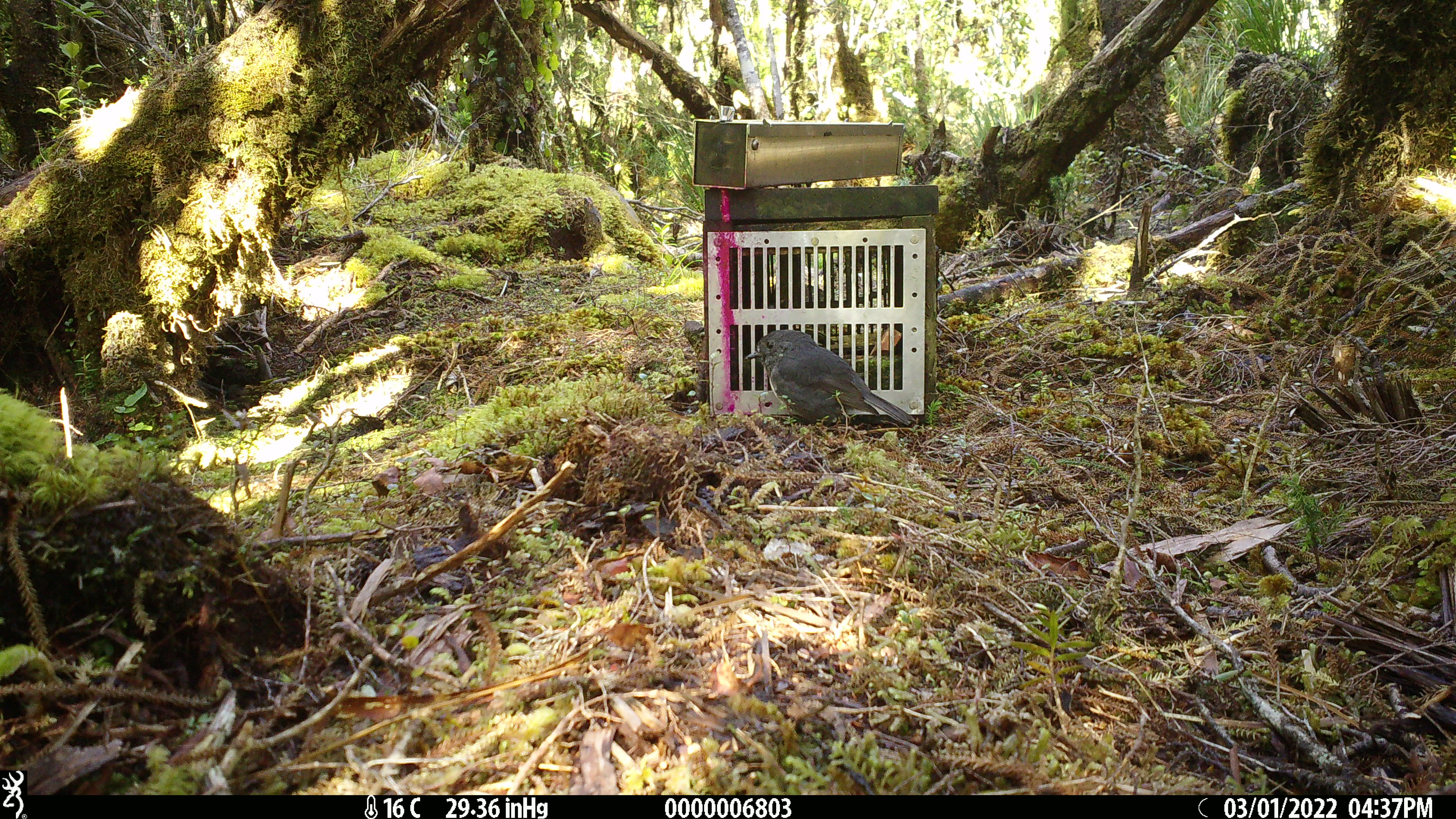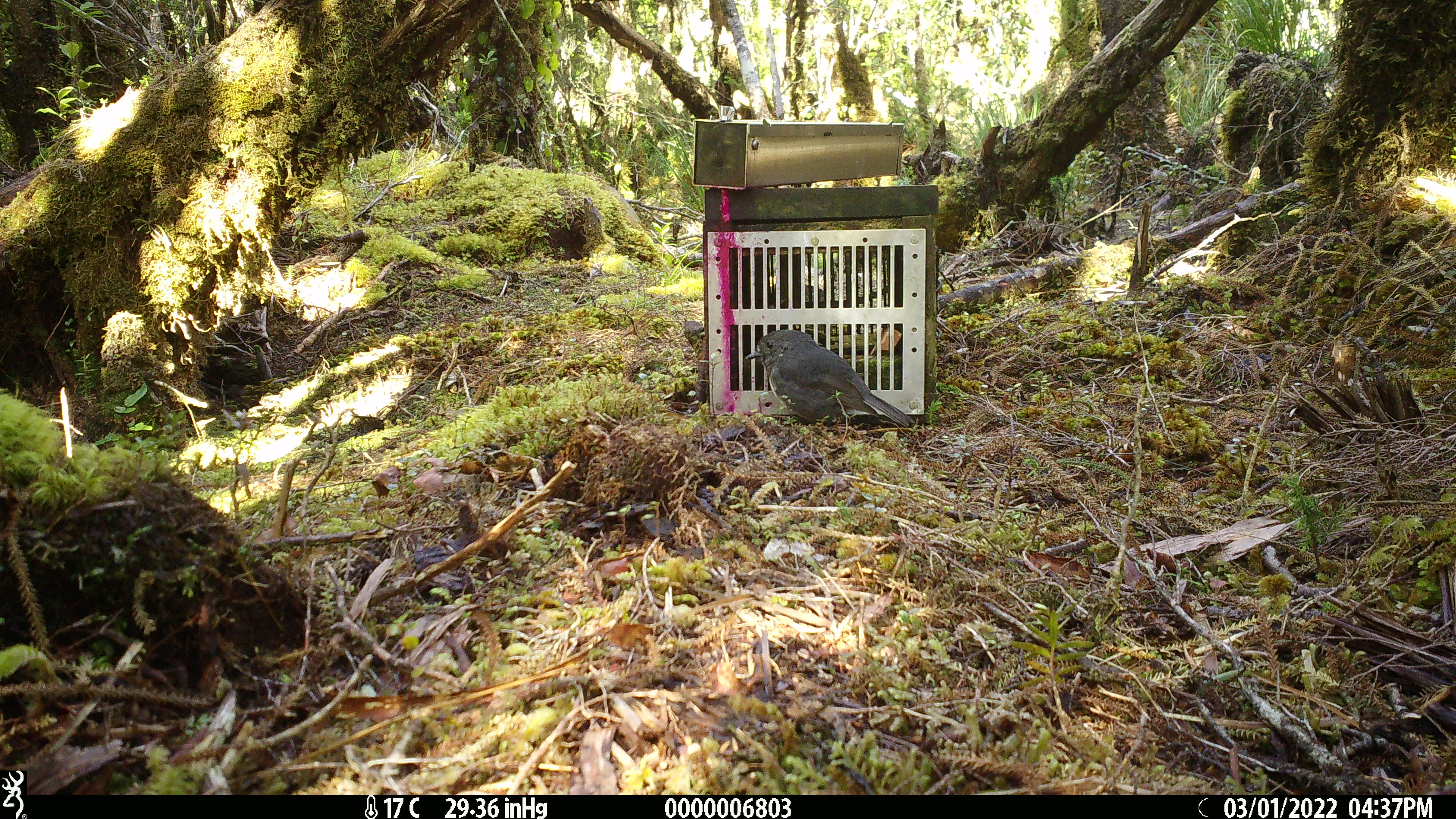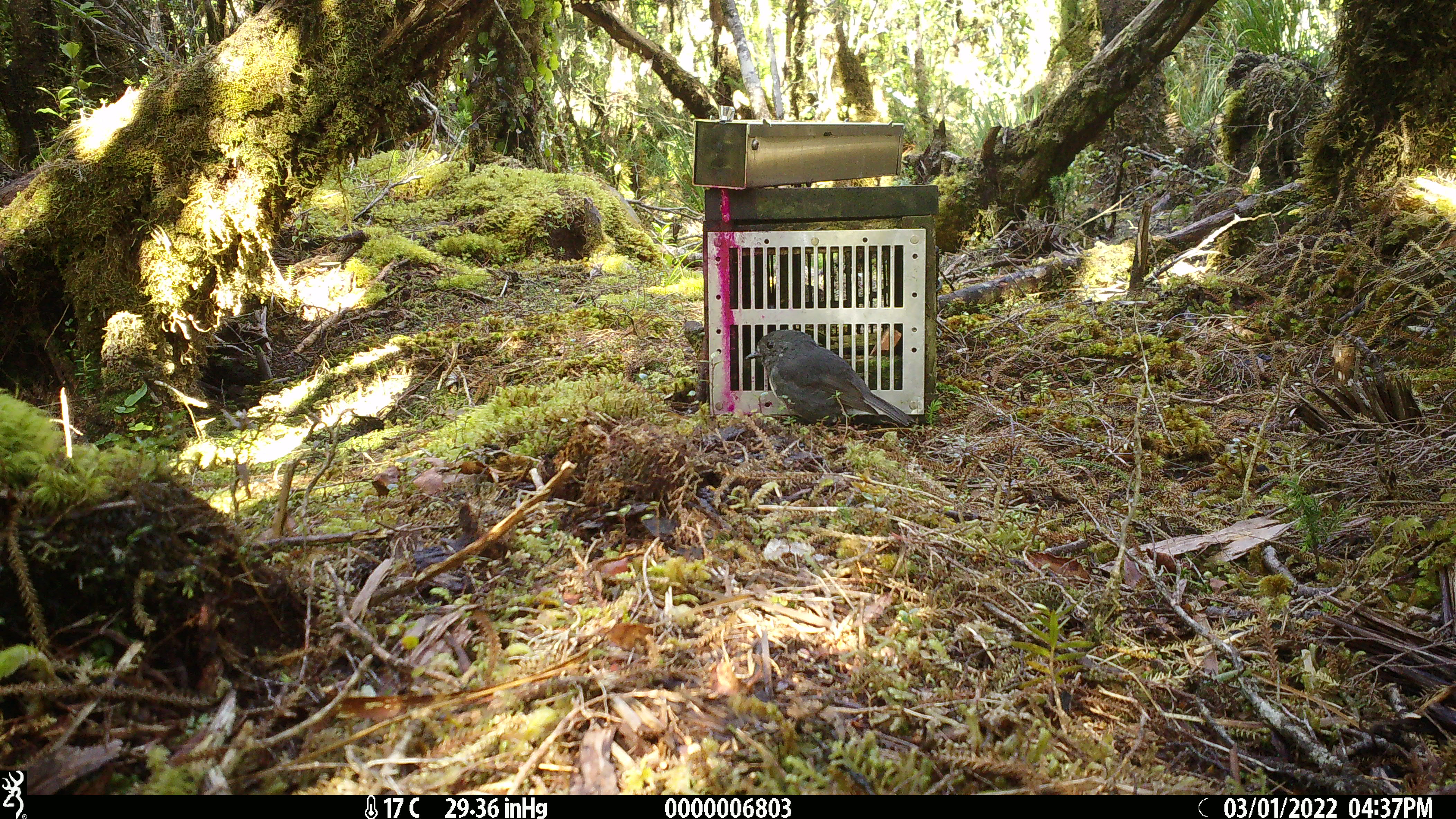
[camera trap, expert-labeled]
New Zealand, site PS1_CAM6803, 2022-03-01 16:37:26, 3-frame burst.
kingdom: Animalia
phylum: Chordata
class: Aves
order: Passeriformes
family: Petroicidae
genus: Petroica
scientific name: Petroica australis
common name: new zealand robin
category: robin